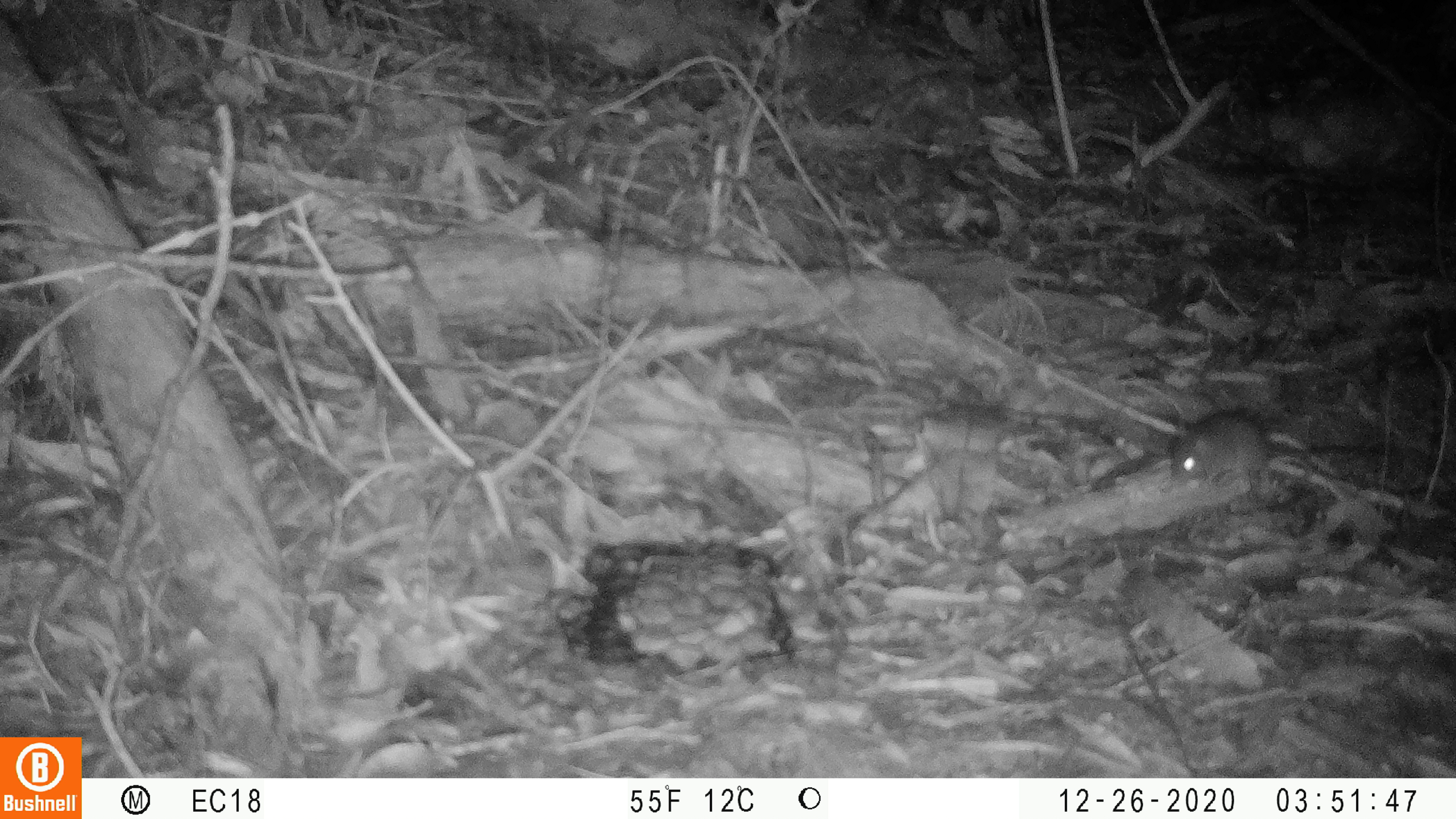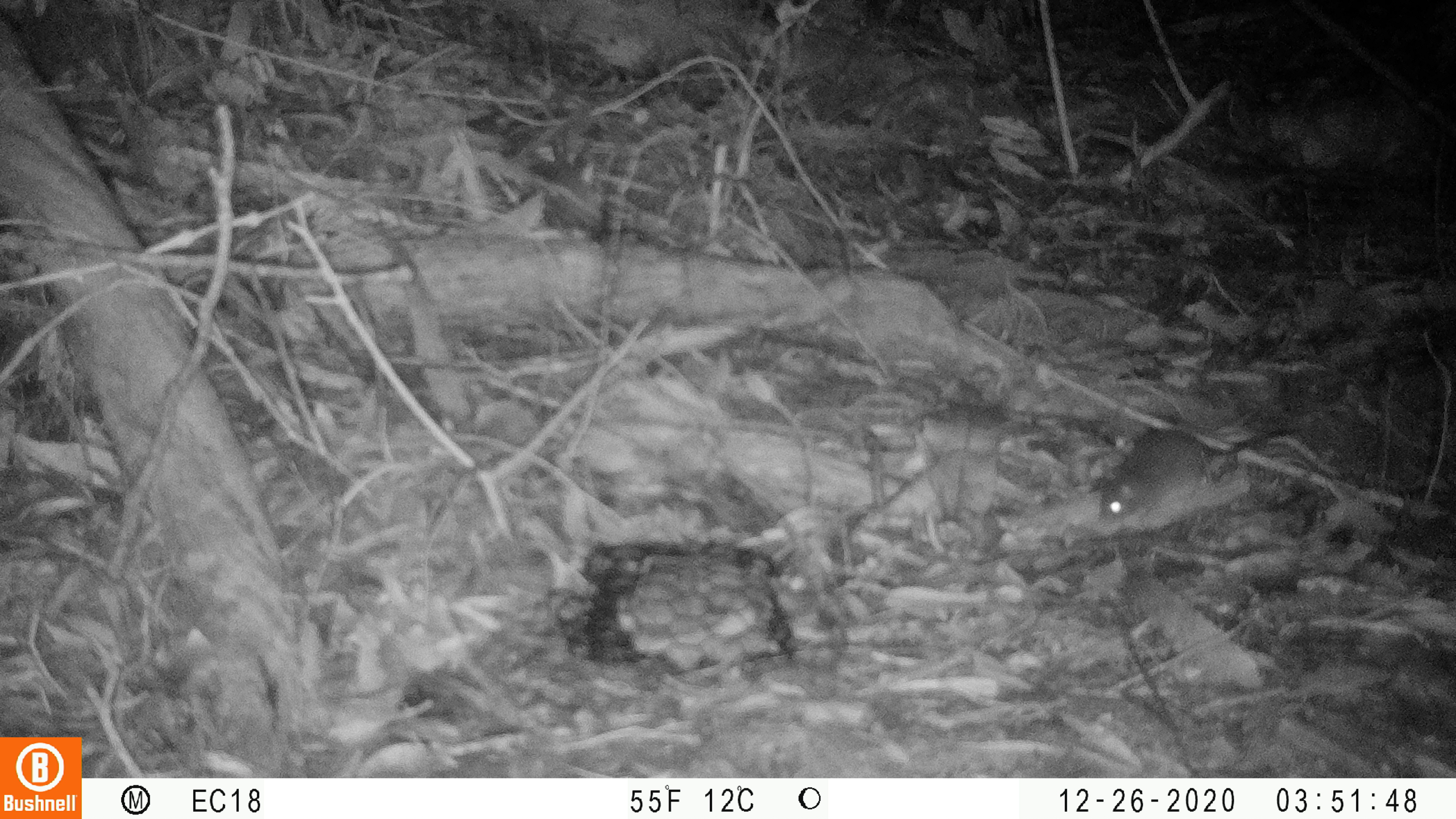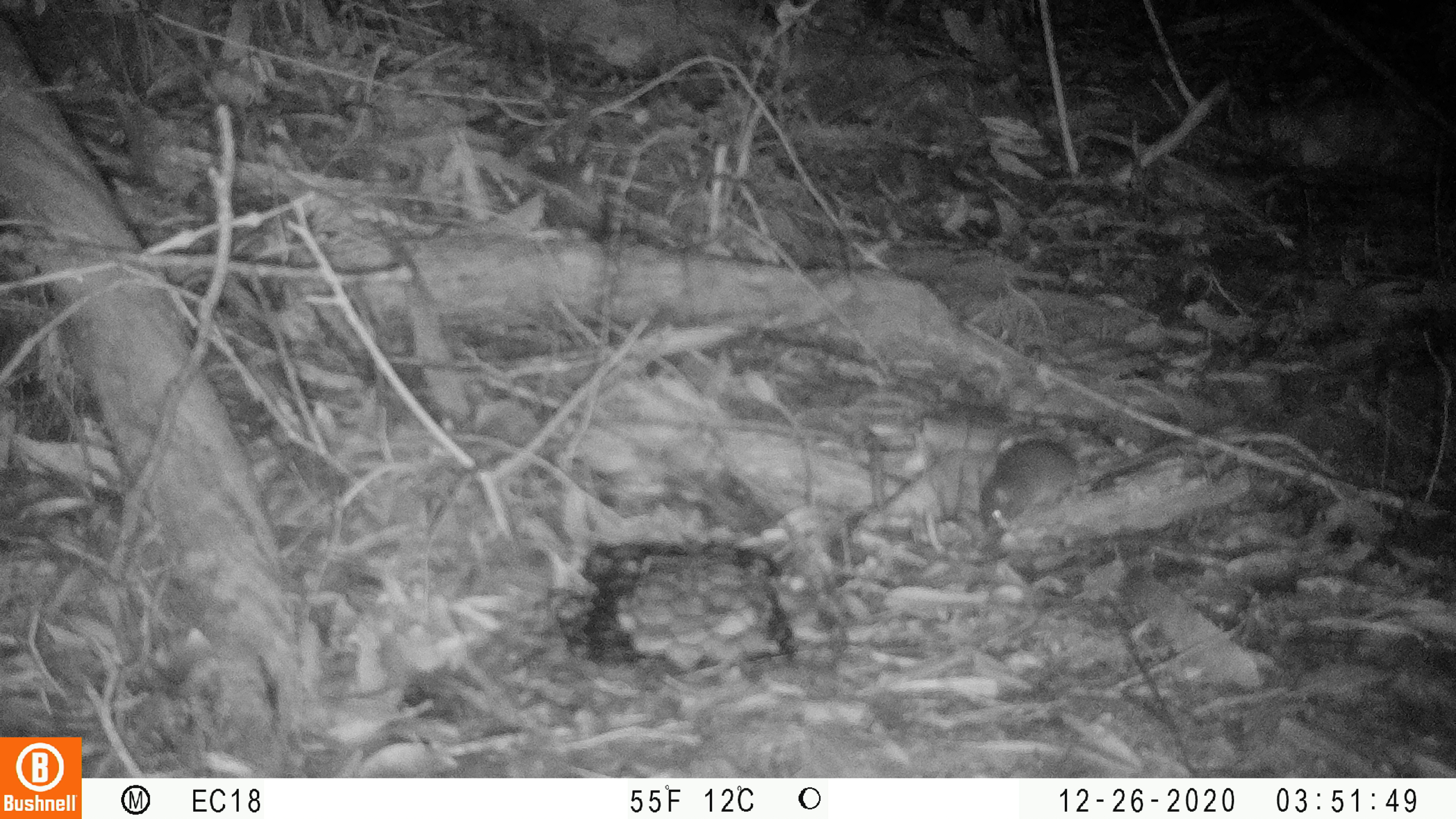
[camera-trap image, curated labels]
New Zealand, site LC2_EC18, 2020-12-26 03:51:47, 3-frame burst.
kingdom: Animalia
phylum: Chordata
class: Mammalia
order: Rodentia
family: Muridae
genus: Mus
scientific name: Mus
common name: mouse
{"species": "mouse (Mus)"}